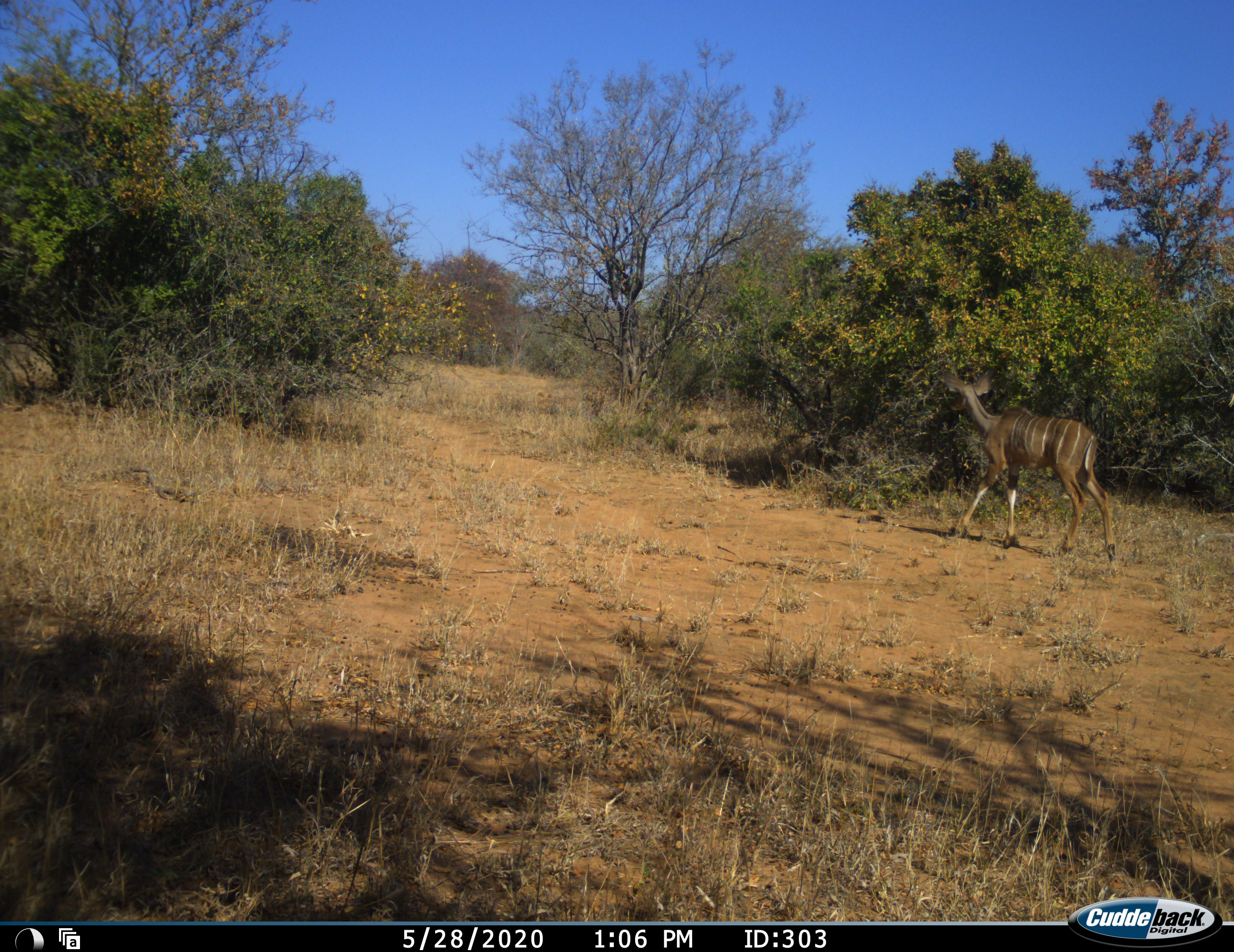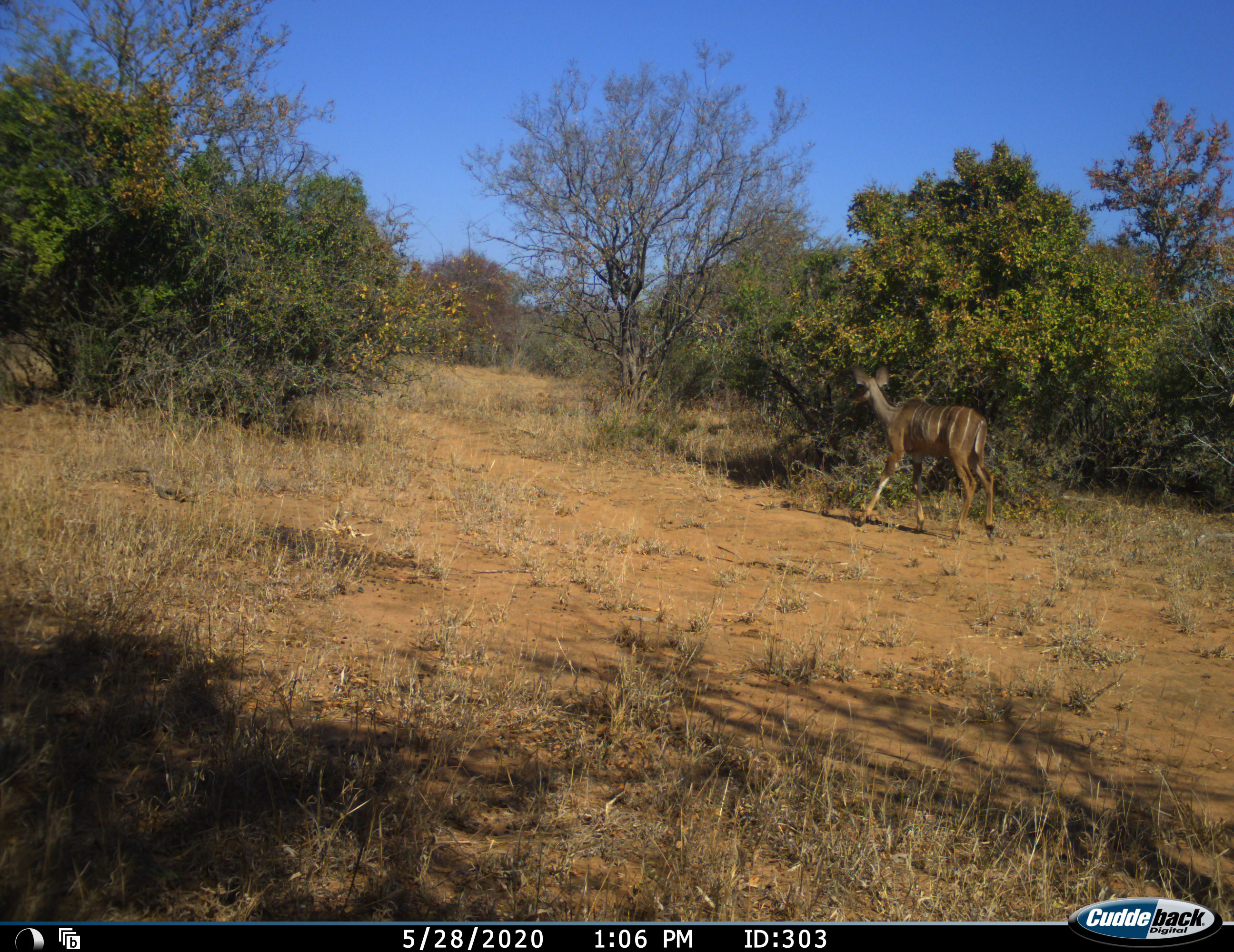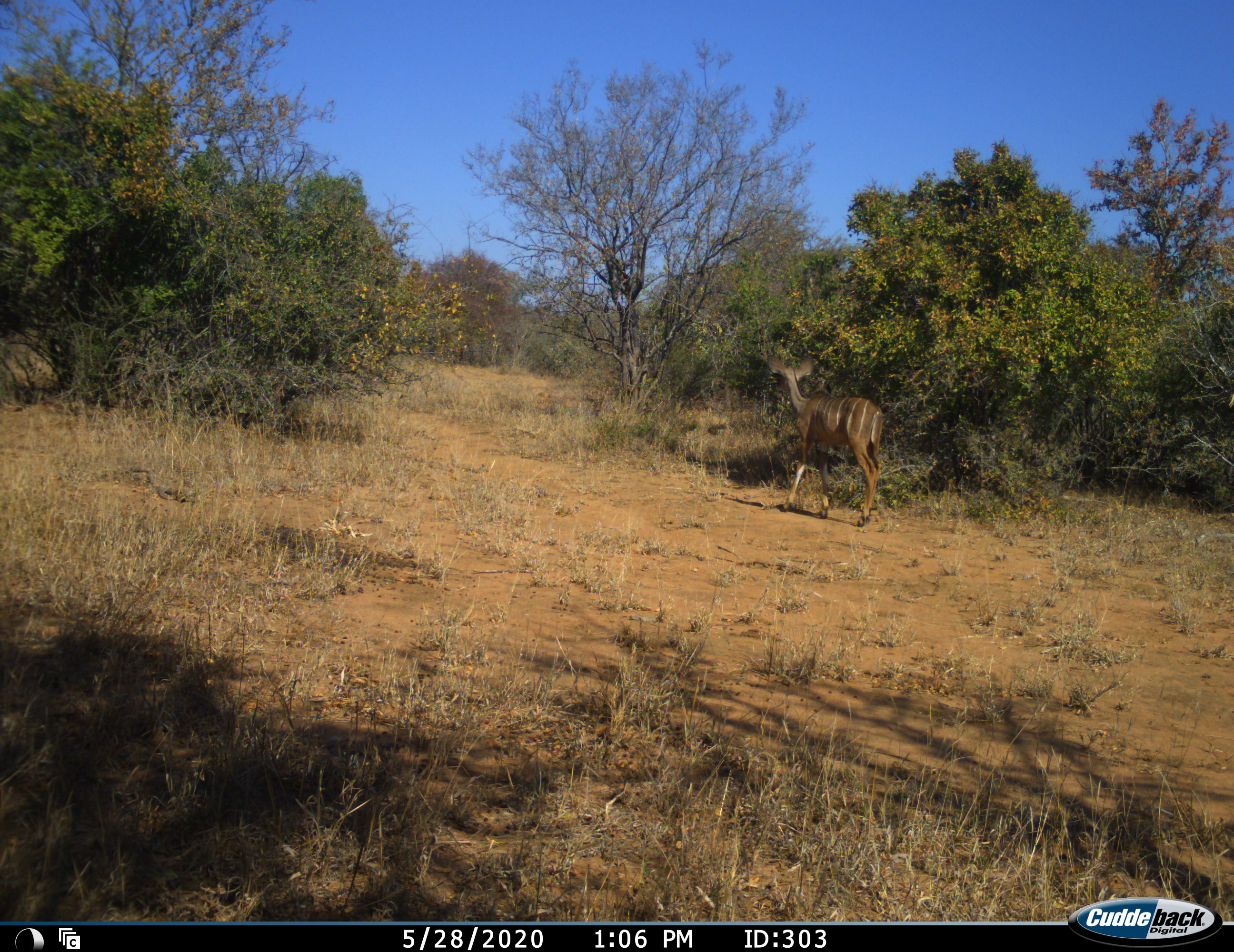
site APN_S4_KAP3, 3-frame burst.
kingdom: Animalia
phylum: Chordata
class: Mammalia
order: Artiodactyla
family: Bovidae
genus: Tragelaphus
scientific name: Tragelaphus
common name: kudu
Kudu (Tragelaphus), count 1. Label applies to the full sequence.